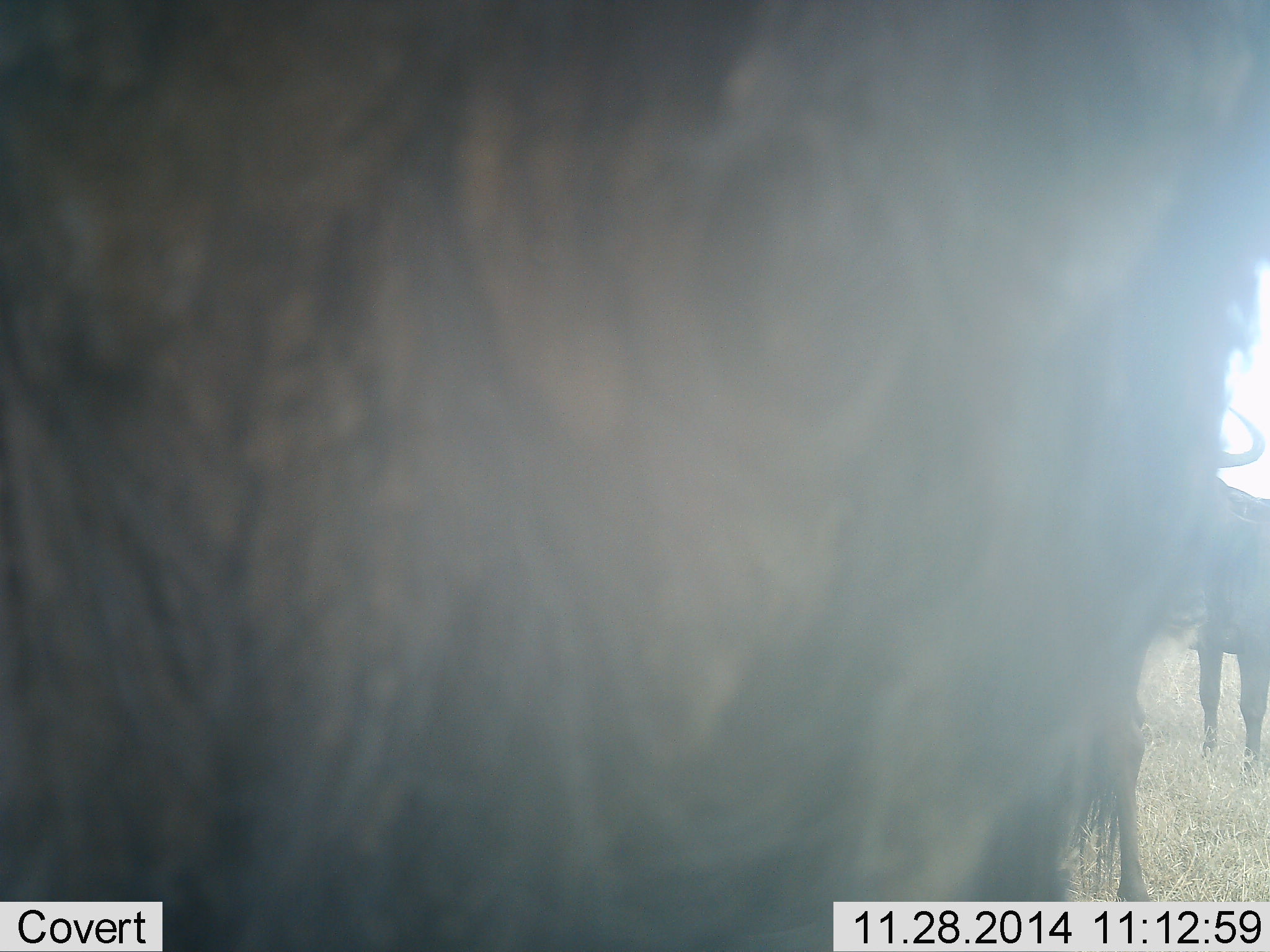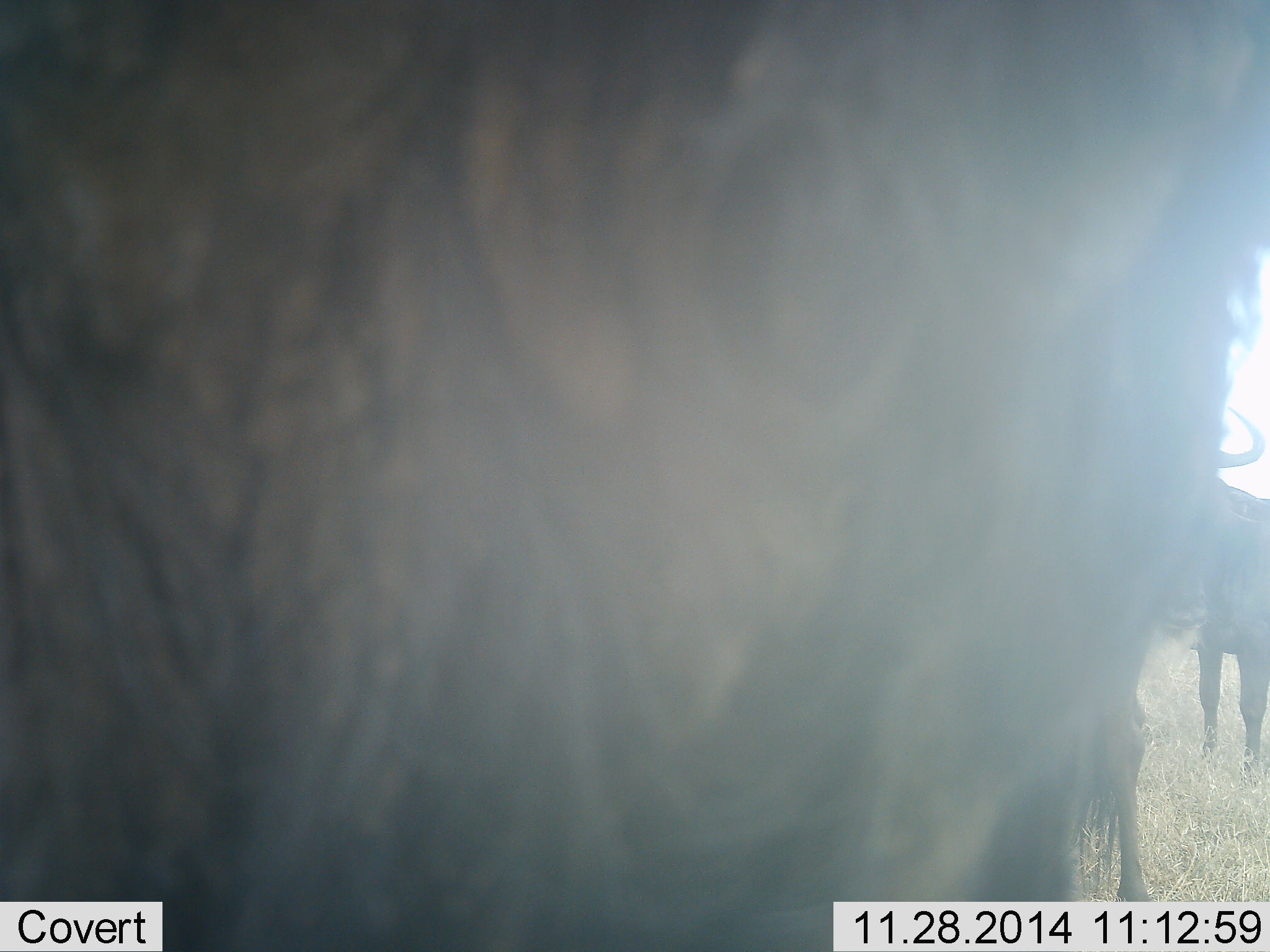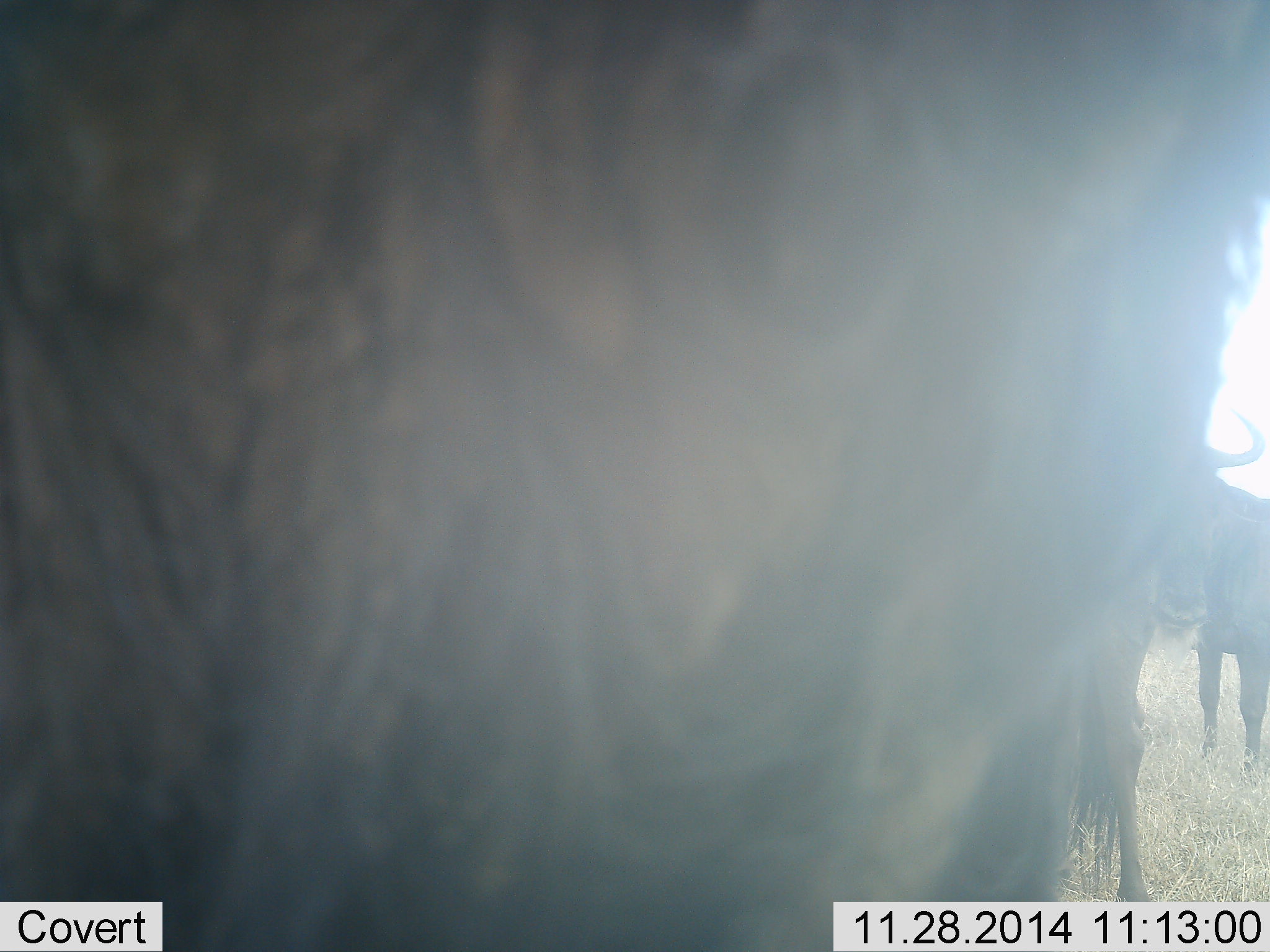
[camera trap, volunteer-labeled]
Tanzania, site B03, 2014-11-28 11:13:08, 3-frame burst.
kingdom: Animalia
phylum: Chordata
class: Mammalia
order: Artiodactyla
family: Bovidae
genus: Connochaetes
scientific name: Connochaetes taurinus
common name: blue wildebeest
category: wildebeest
Wildebeest (blue wildebeest) (Connochaetes taurinus), count 2. Behavior (volunteer vote fractions): standing 90%, resting 0%, moving 20%, interacting 0%. Young present (vote fraction): 0%. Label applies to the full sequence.